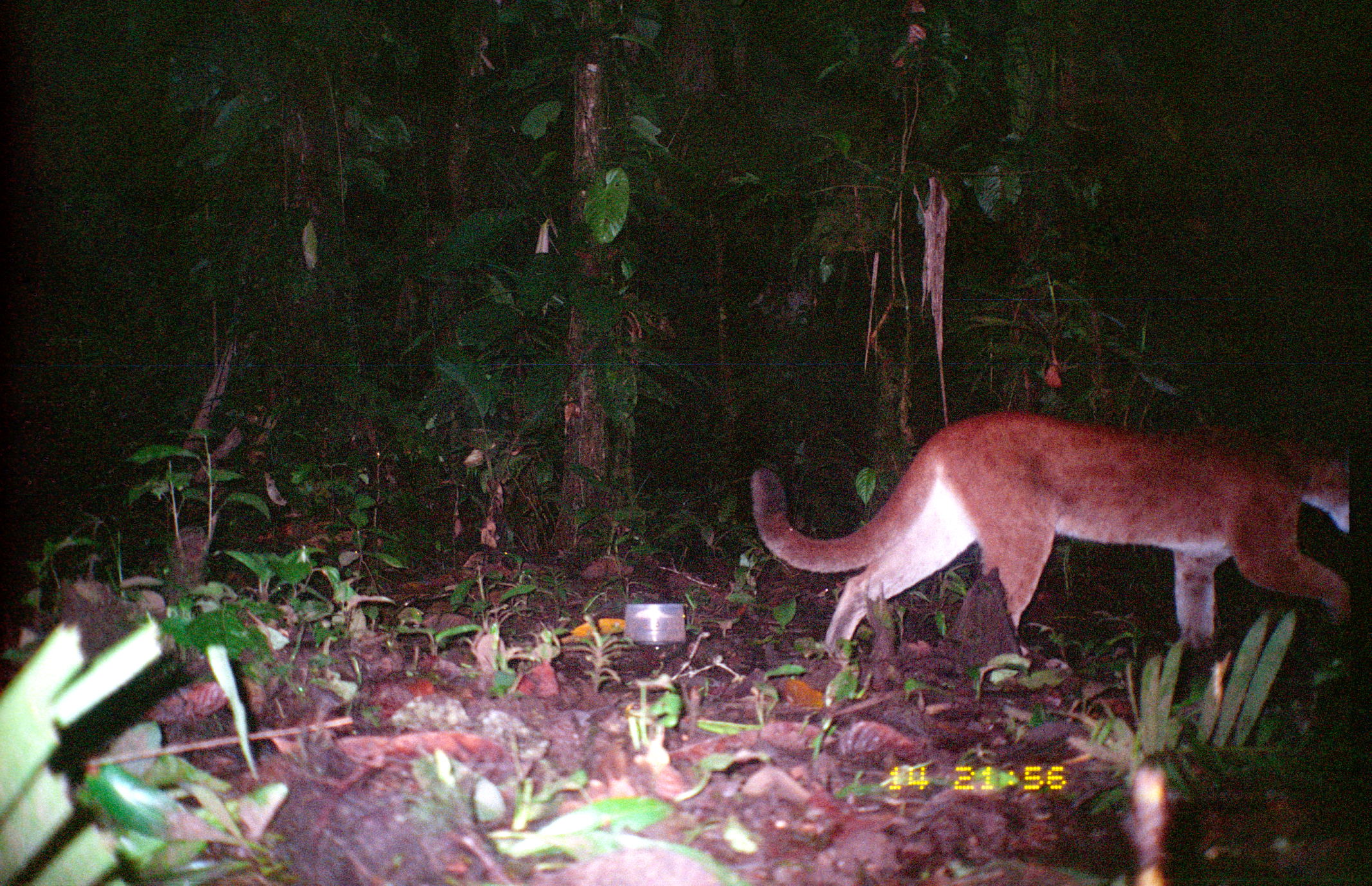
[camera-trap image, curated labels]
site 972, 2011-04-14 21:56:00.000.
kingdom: Animalia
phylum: Chordata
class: Mammalia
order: Carnivora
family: Felidae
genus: Puma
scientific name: Puma concolor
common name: mountain lion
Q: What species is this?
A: Puma concolor (mountain lion).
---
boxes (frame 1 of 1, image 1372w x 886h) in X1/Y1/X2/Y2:
puma concolor: 747/408/1354/717